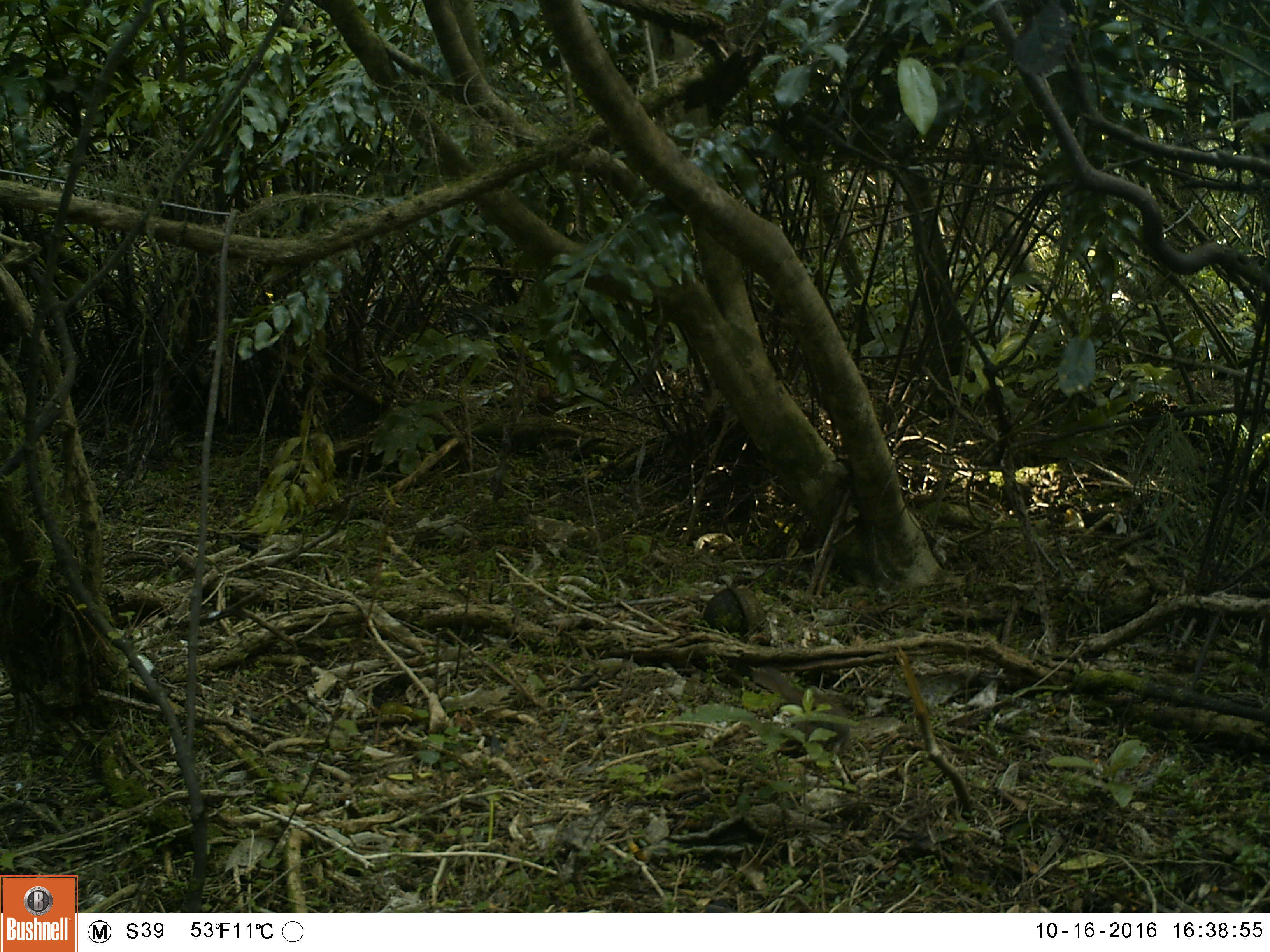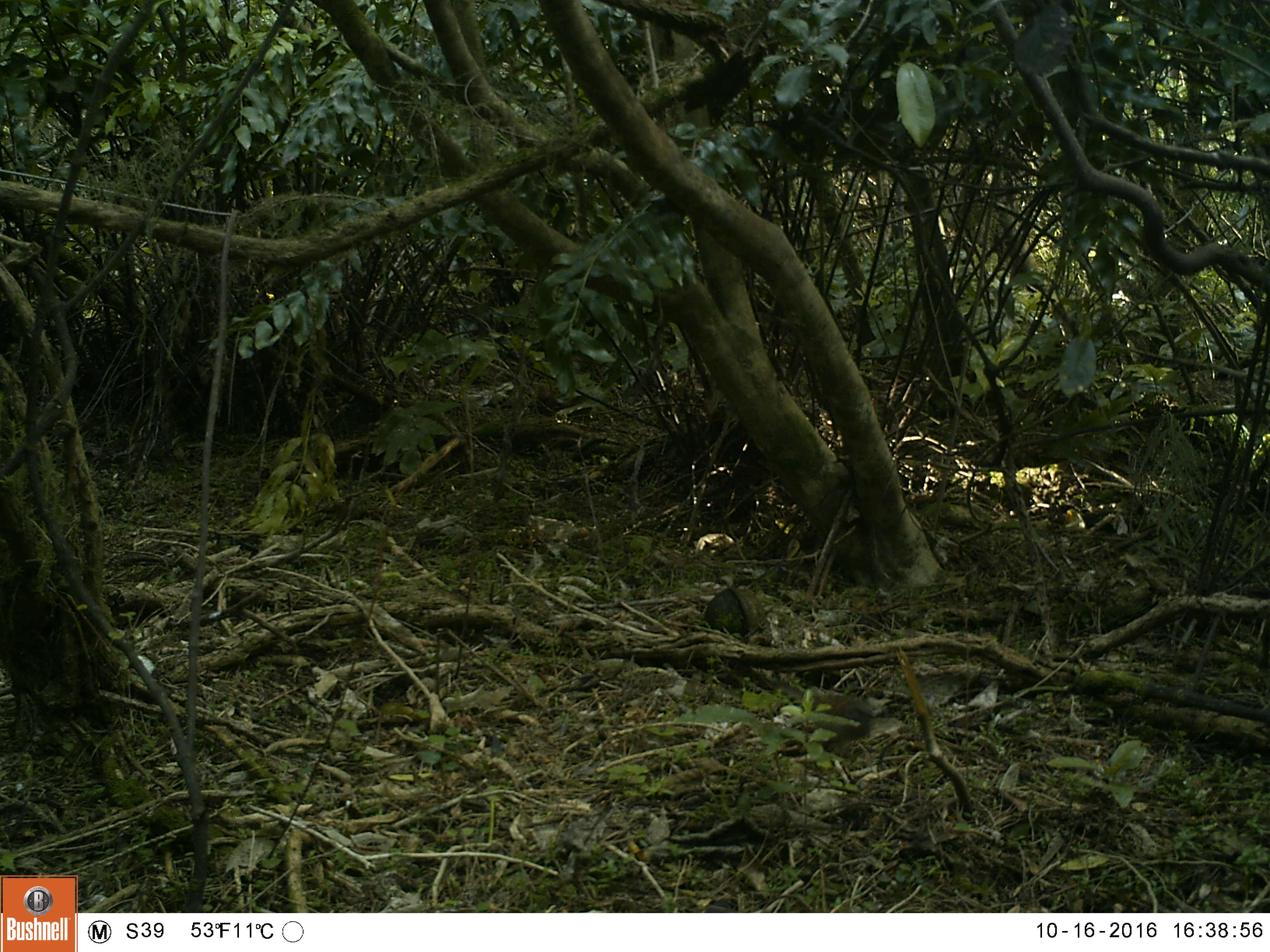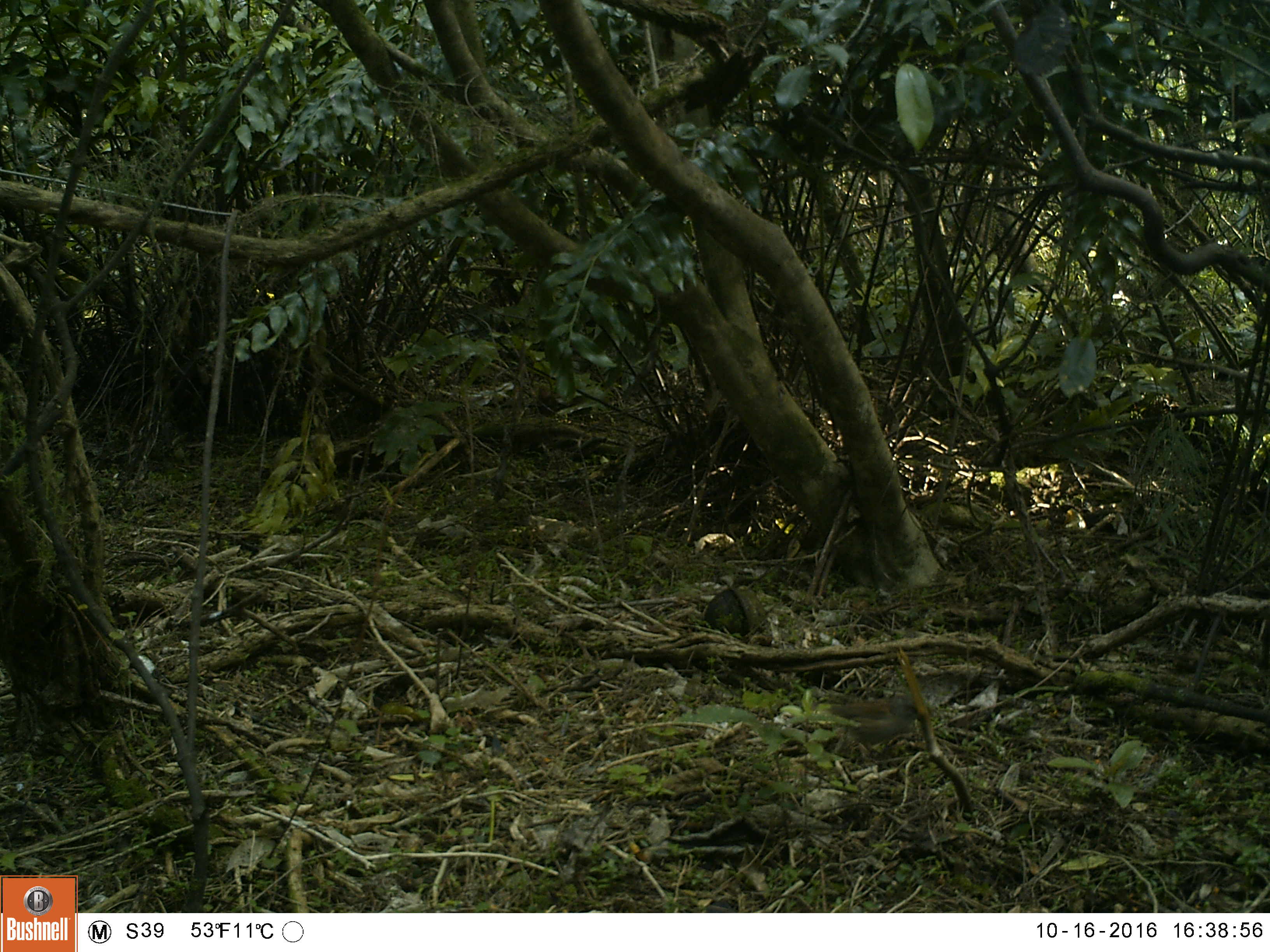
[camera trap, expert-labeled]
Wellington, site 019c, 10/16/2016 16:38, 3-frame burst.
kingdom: Animalia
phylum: Chordata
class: Aves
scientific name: Aves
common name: bird